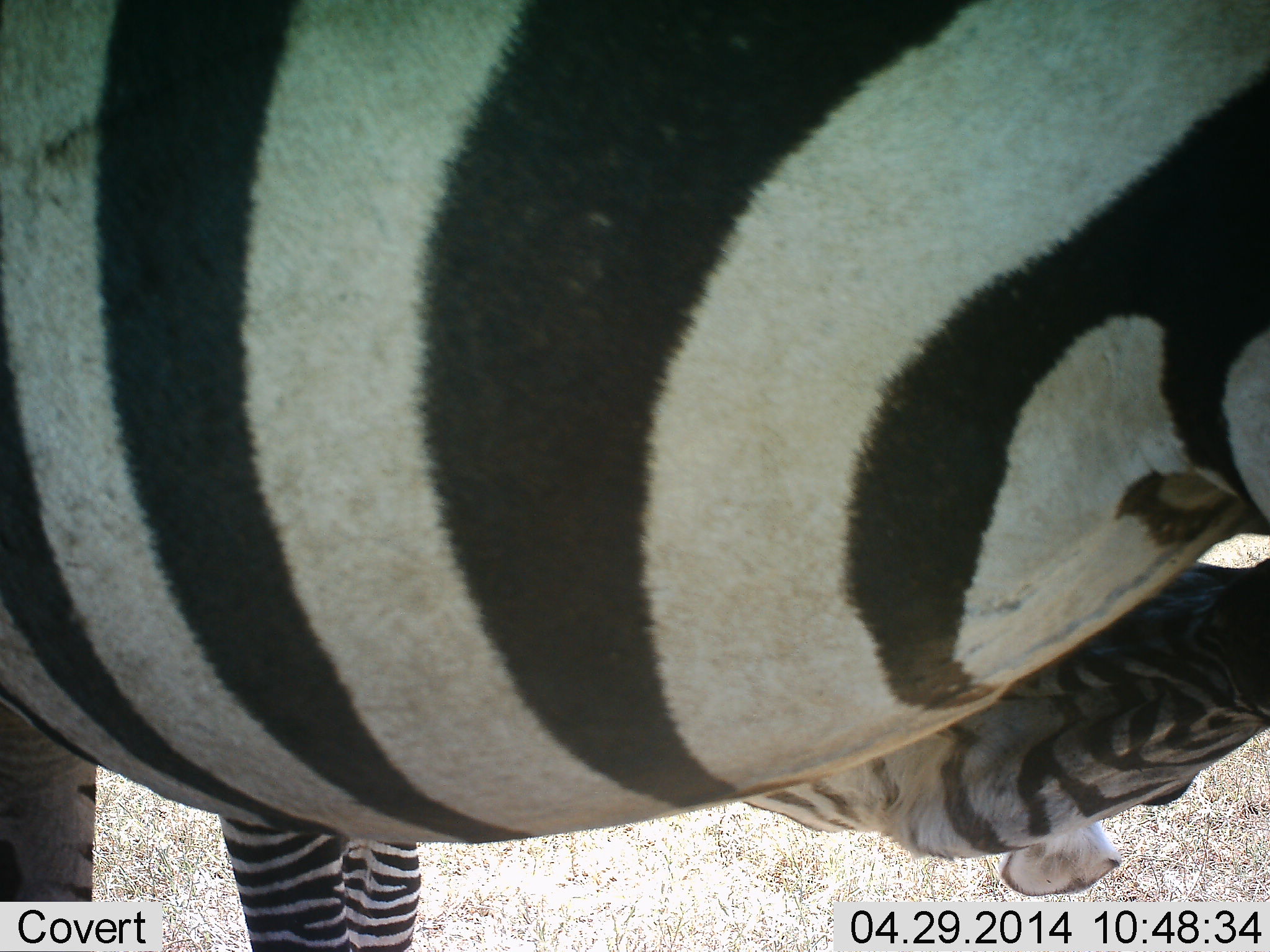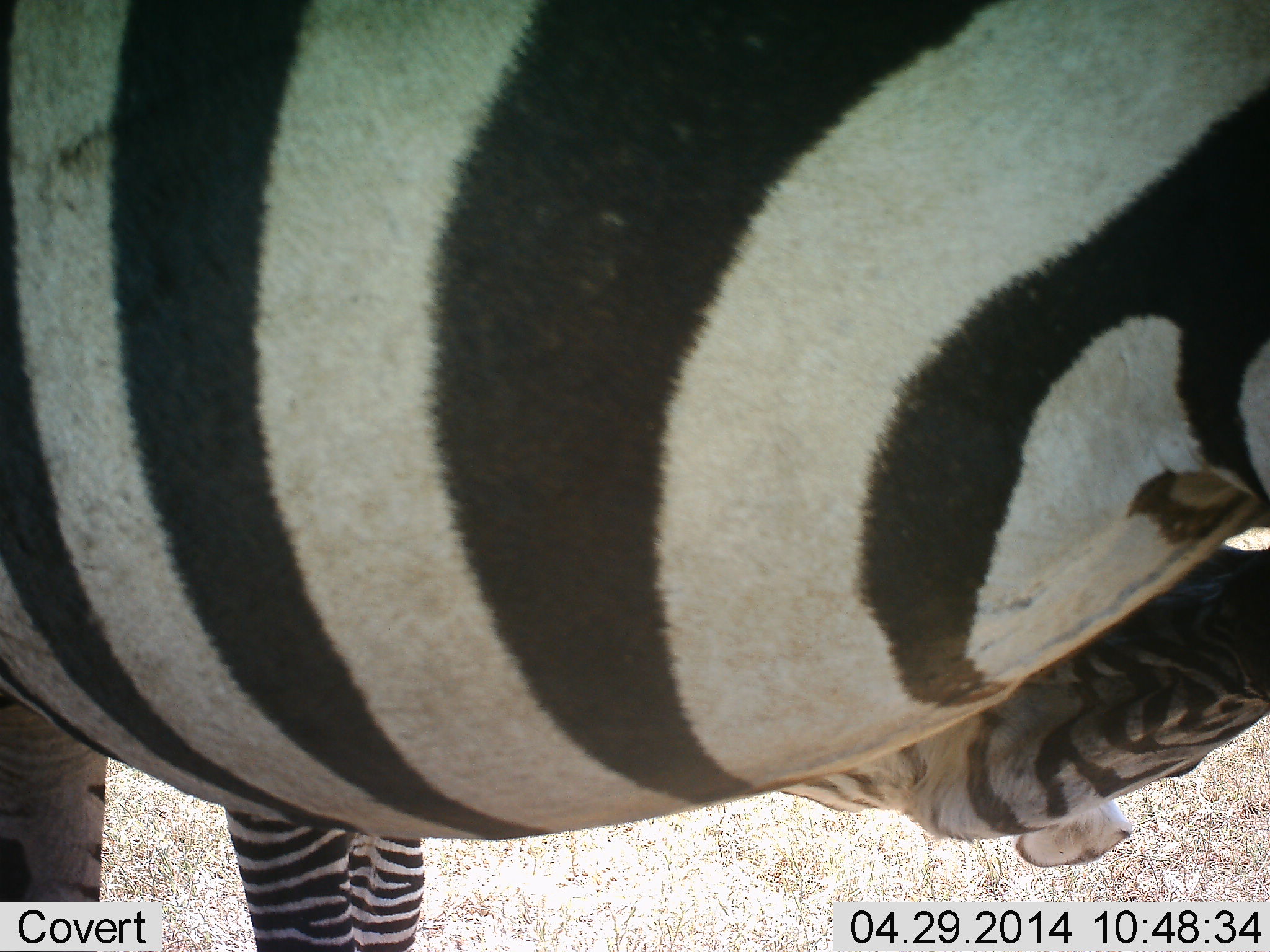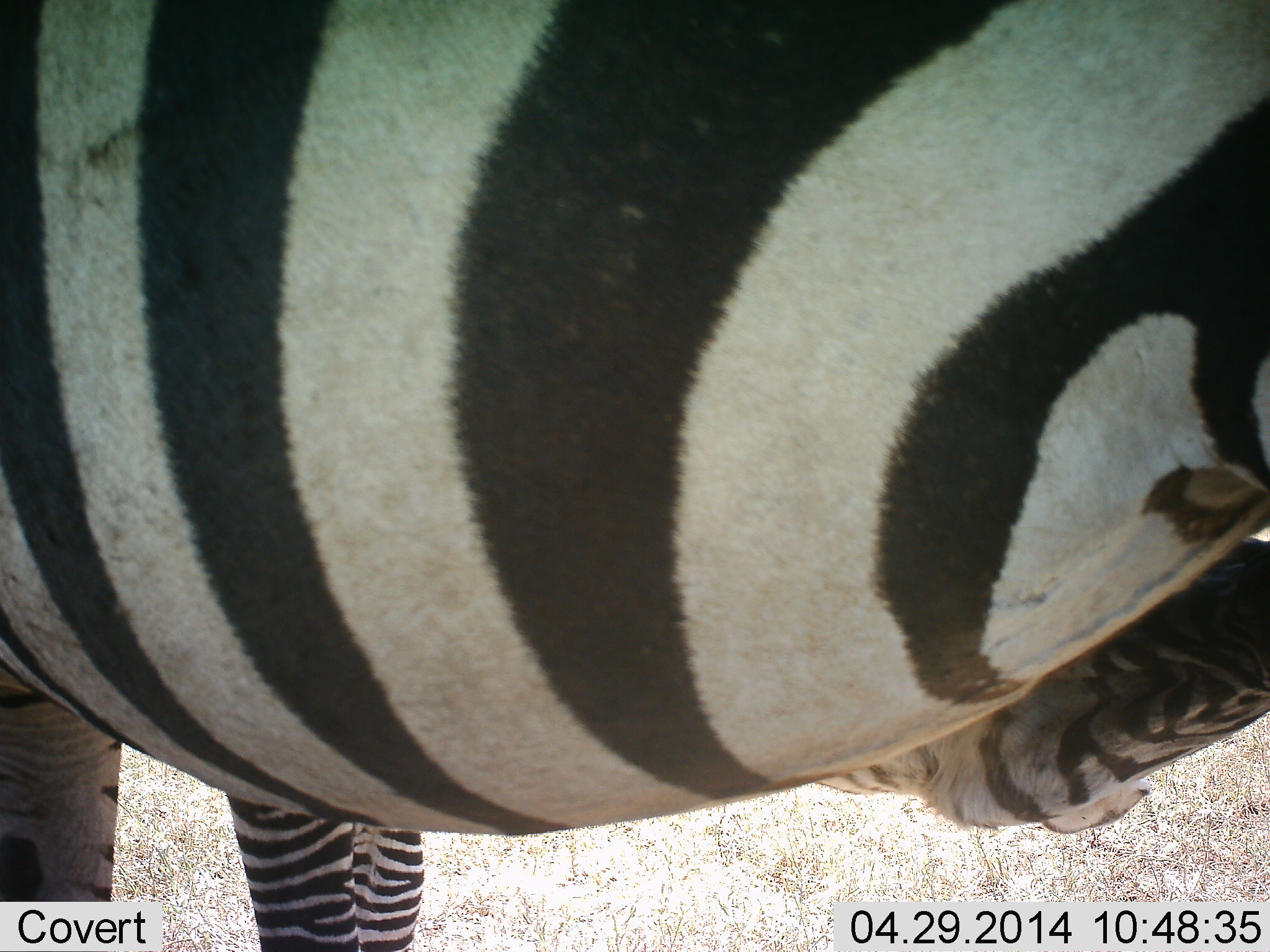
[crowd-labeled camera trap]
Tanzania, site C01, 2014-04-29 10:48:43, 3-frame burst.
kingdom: Animalia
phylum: Chordata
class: Mammalia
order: Perissodactyla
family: Equidae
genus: Equus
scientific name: Equus quagga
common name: plains zebra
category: zebra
Zebra (plains zebra) (Equus quagga), count 2. Behavior (volunteer vote fractions): standing 70%, resting 10%, moving 0%, interacting 40%. Young present (vote fraction): 50%. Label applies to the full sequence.